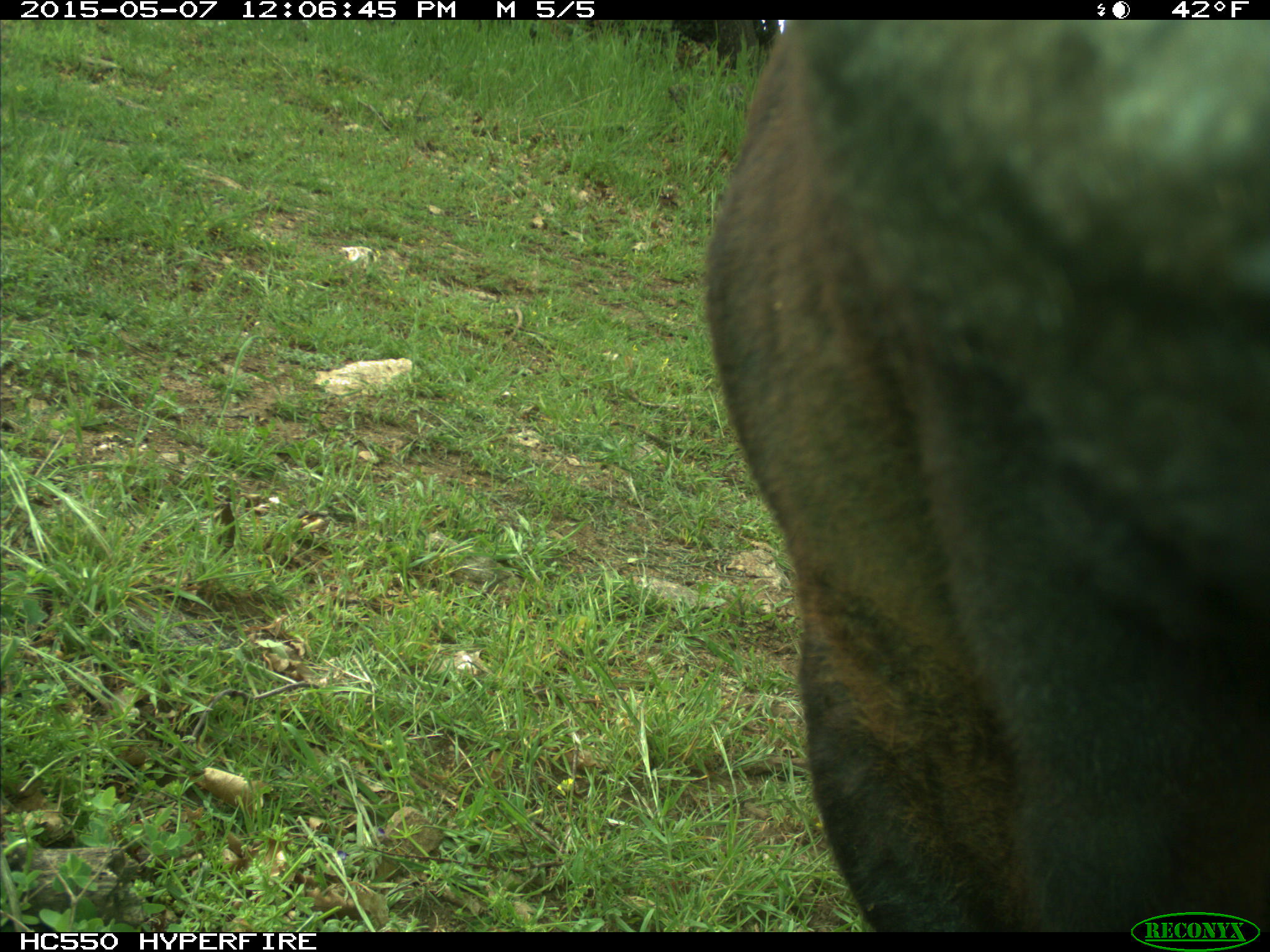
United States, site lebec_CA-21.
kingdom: Animalia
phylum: Chordata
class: Mammalia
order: Artiodactyla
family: Bovidae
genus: Bos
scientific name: Bos taurus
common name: domestic cow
Bos taurus (domestic cow).